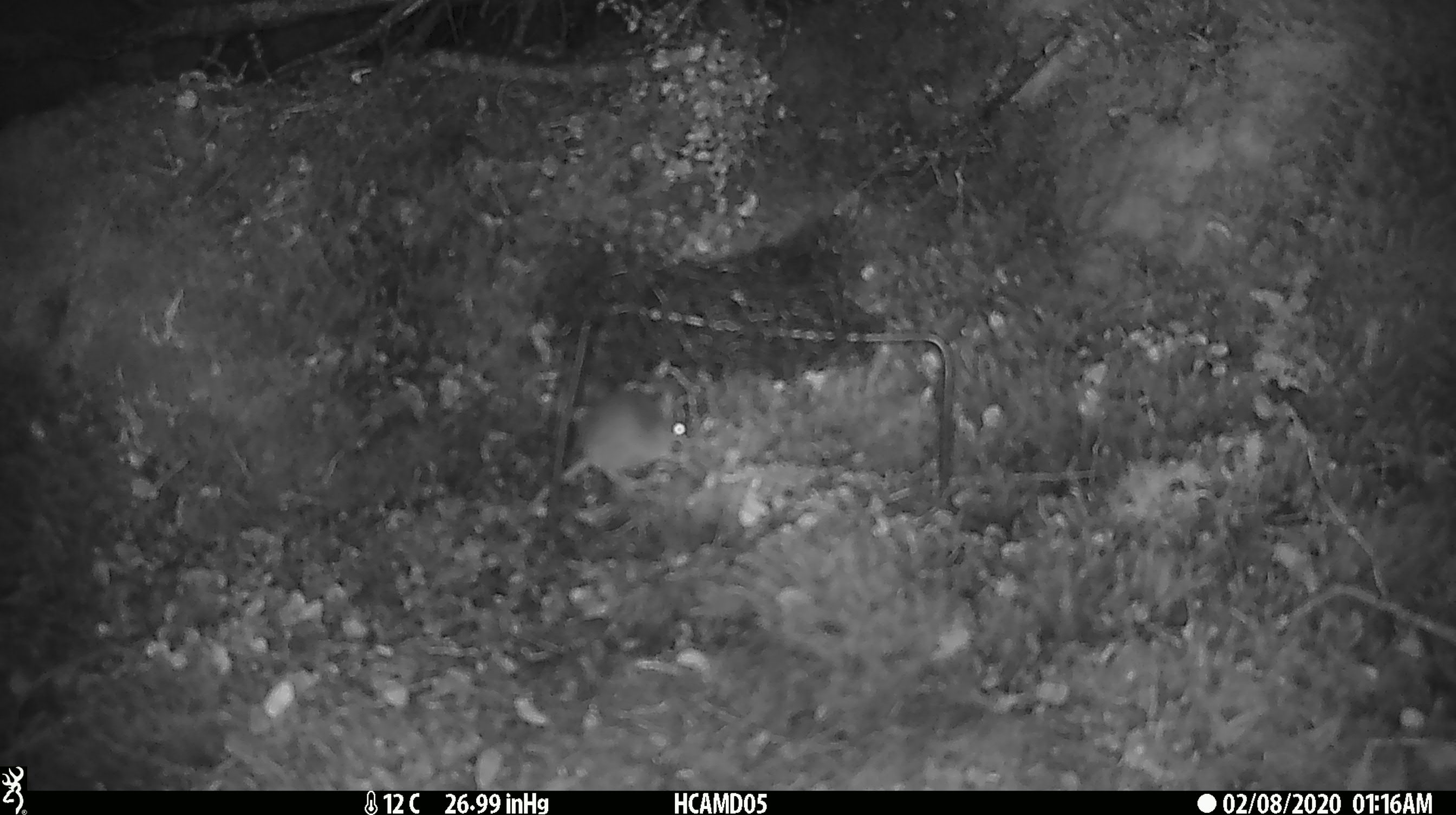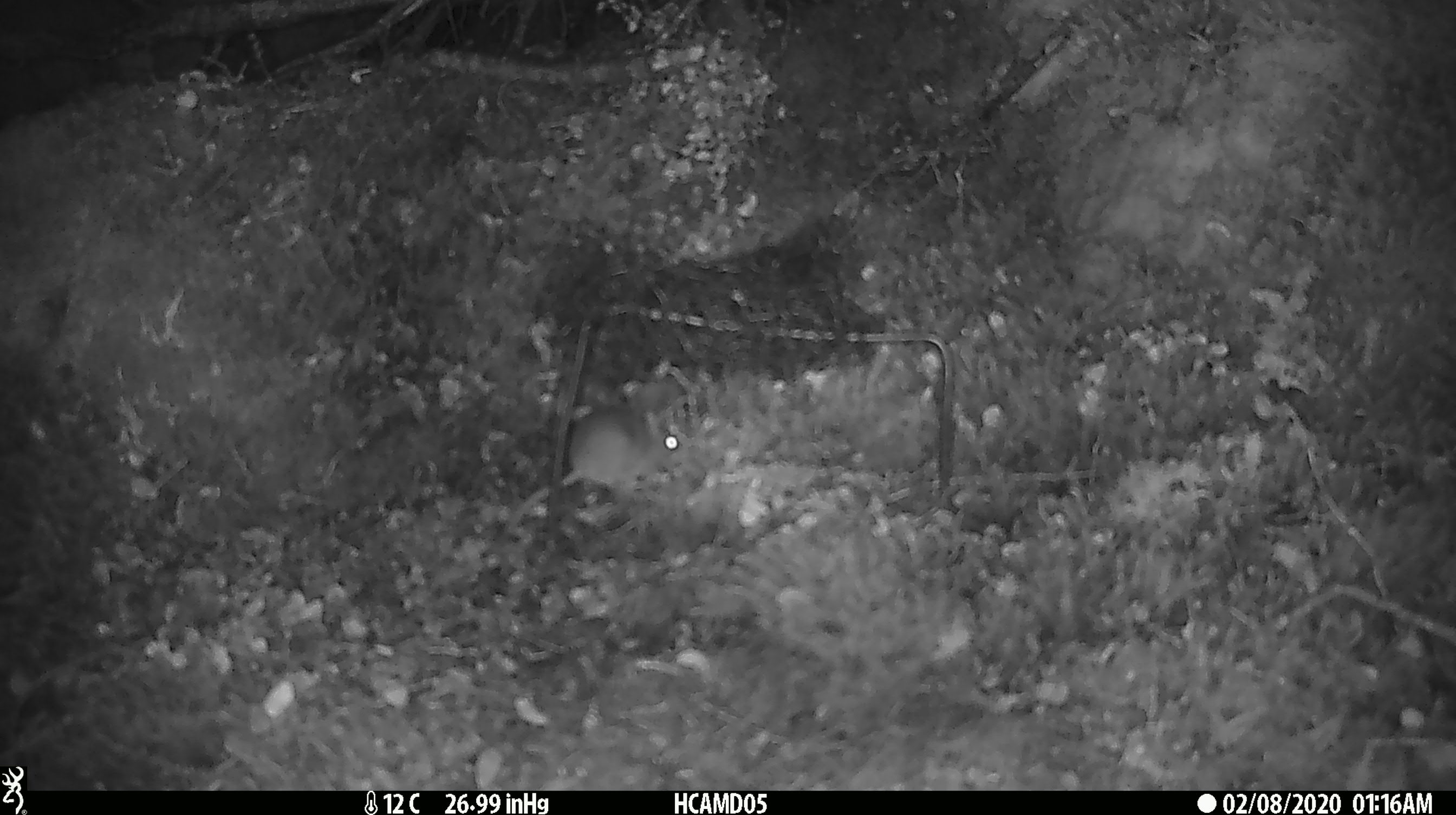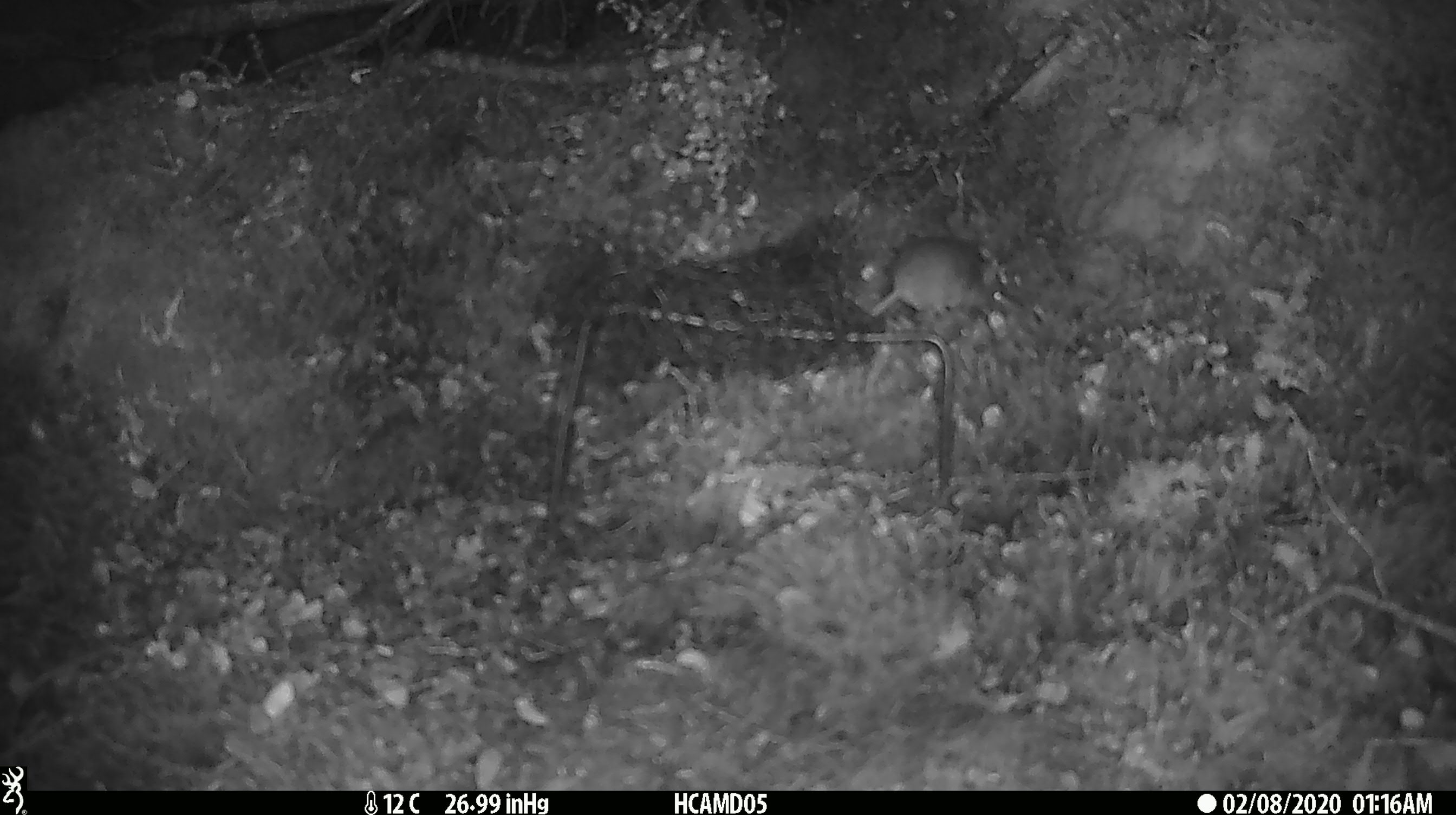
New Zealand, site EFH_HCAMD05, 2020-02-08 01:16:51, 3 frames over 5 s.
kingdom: Animalia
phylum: Chordata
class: Mammalia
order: Rodentia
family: Muridae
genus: Mus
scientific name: Mus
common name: mouse